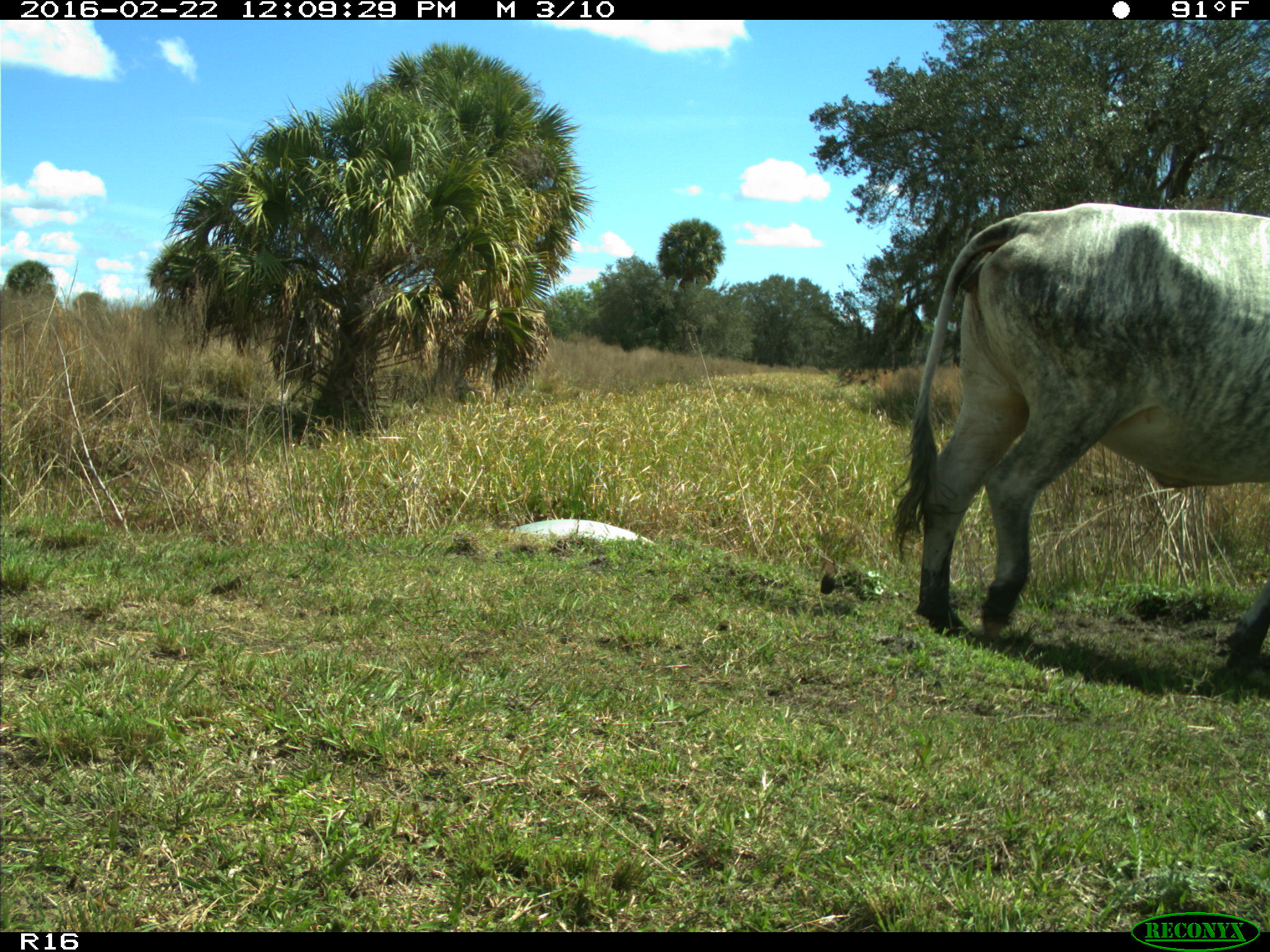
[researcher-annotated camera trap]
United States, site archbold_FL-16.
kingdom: Animalia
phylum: Chordata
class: Mammalia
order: Artiodactyla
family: Bovidae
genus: Bos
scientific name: Bos taurus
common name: domestic cow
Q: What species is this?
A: Bos taurus (domestic cow).